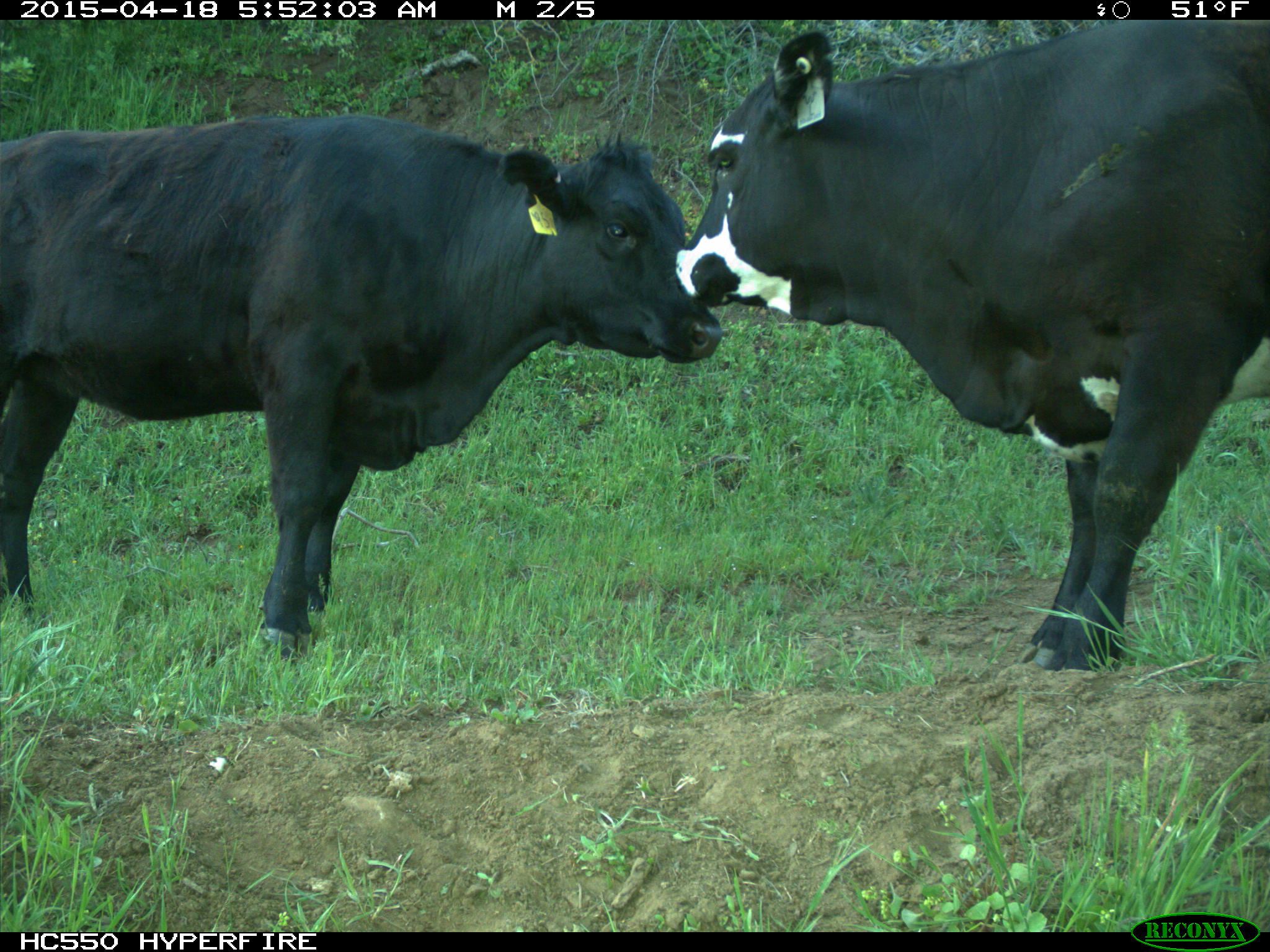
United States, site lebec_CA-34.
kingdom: Animalia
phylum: Chordata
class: Mammalia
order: Artiodactyla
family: Bovidae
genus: Bos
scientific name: Bos taurus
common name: domestic cow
Bos taurus (domestic cow).